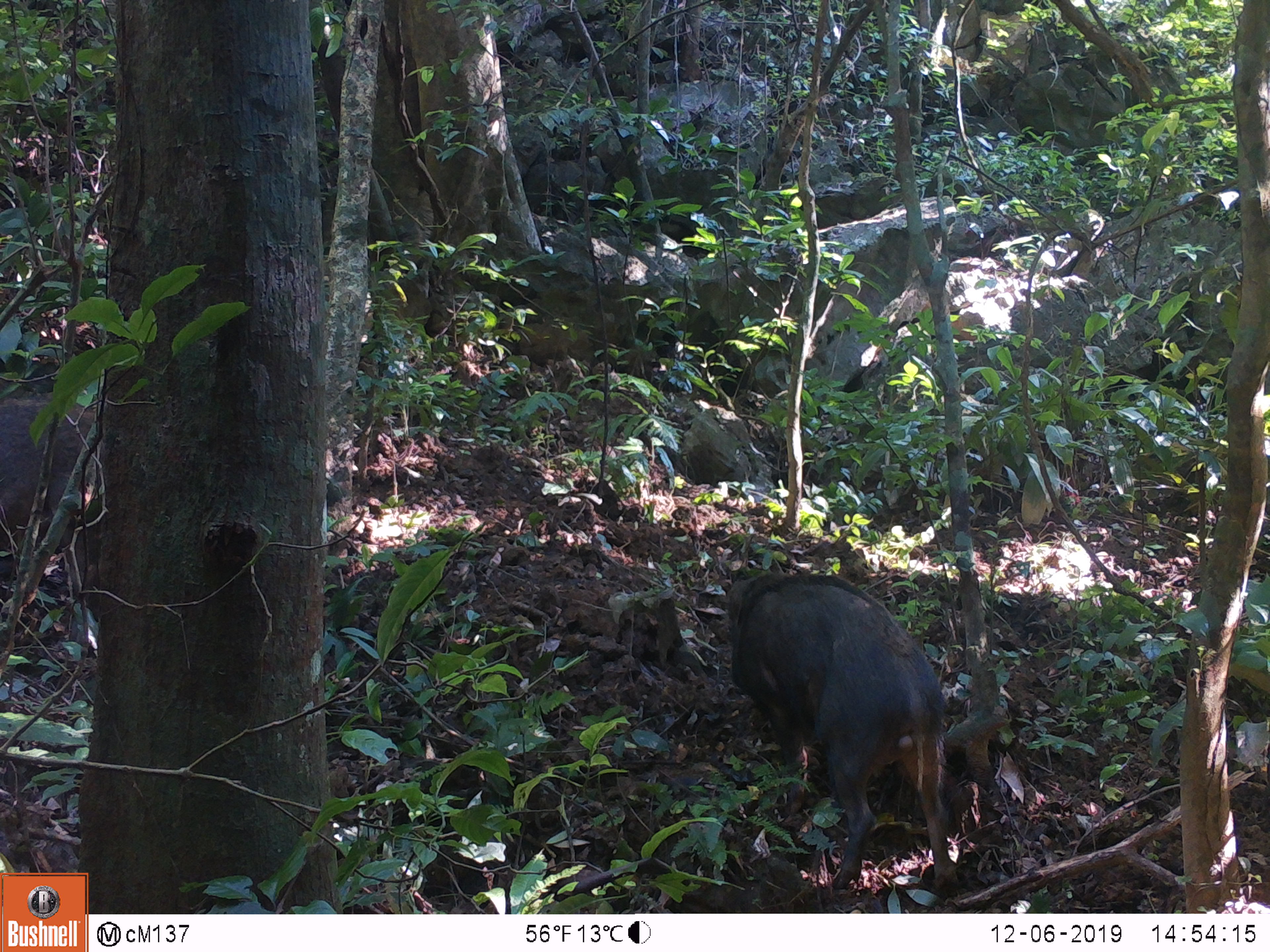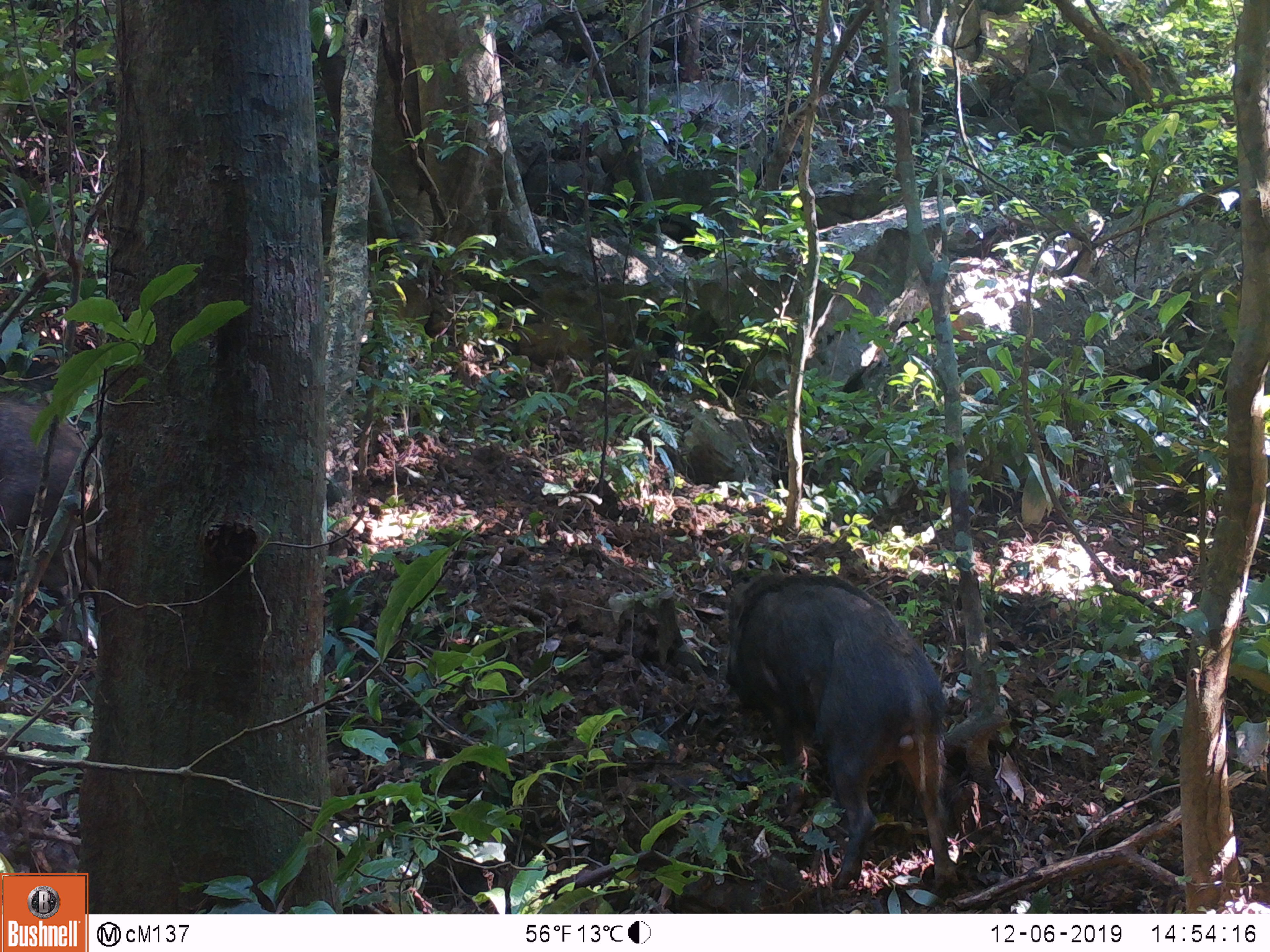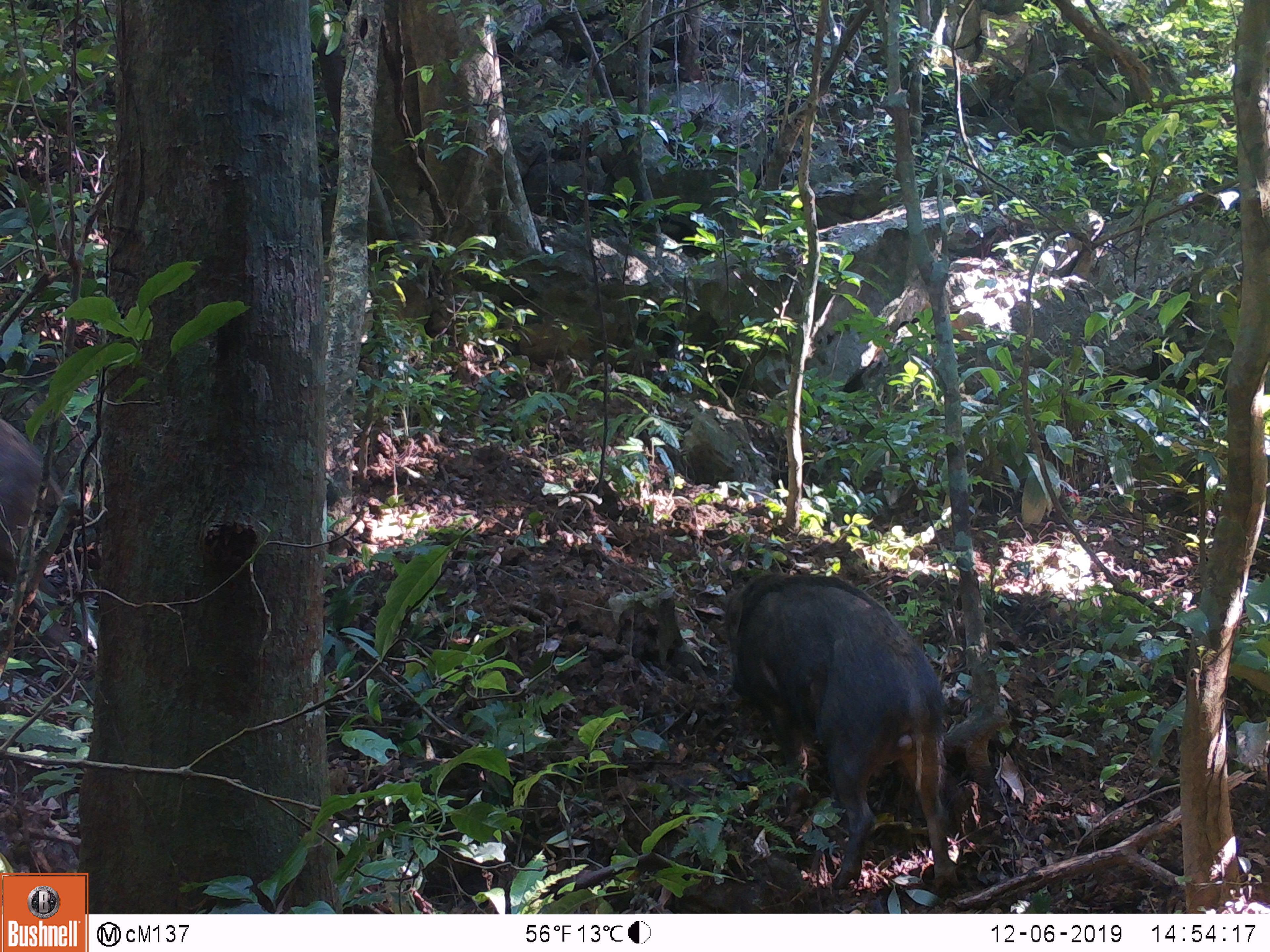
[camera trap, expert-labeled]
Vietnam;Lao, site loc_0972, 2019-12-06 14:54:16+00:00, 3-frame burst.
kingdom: Animalia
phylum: Chordata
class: Mammalia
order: Artiodactyla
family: Suidae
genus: Sus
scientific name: Sus scrofa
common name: eurasian wild pig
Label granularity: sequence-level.